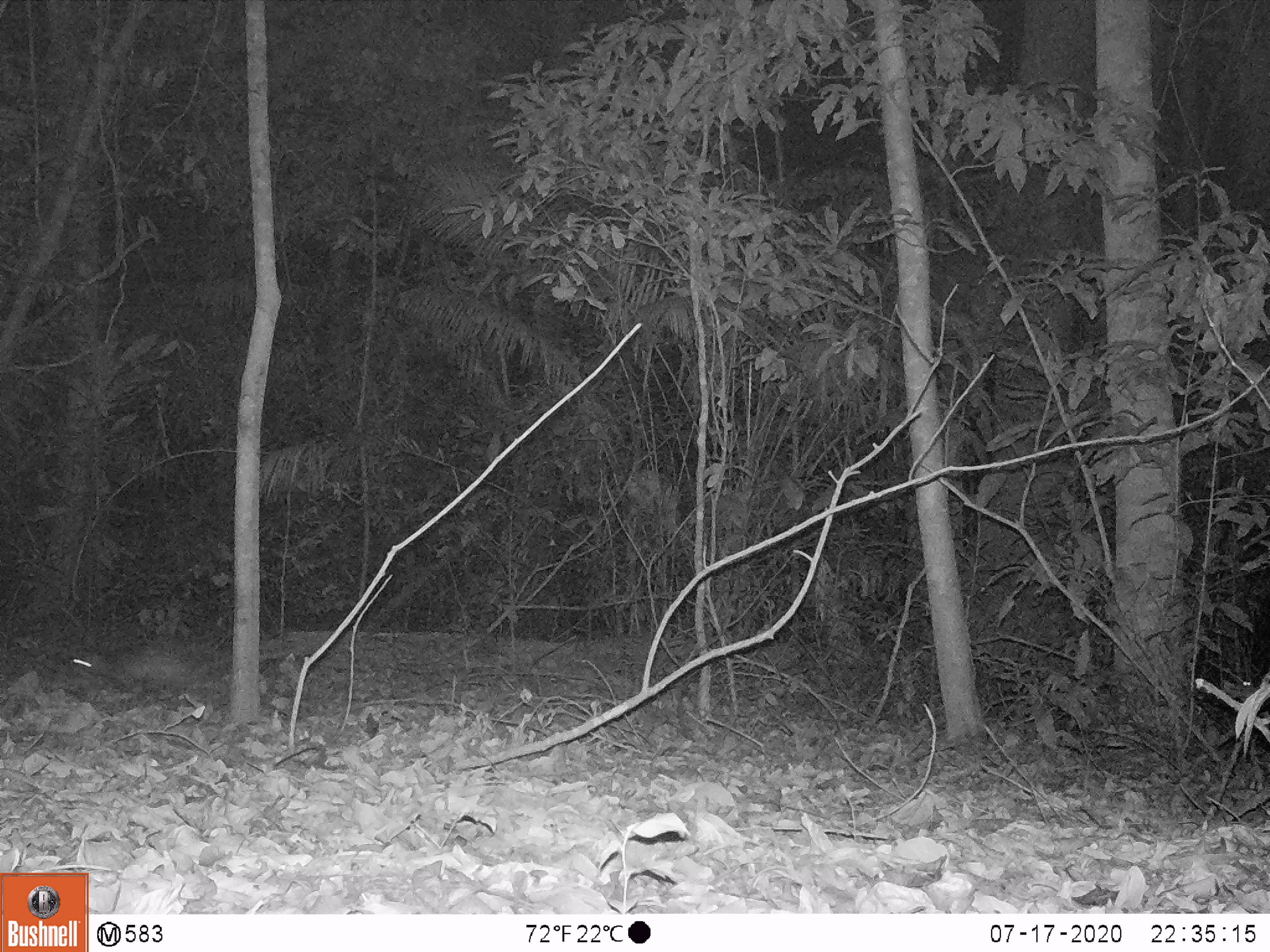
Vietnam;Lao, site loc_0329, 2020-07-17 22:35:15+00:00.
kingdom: Animalia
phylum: Chordata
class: Mammalia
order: Rodentia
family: Hystricidae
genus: Atherurus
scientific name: Atherurus macrourus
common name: asiatic brush-tailed porcupine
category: asiatic brush tailed porcupine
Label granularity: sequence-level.